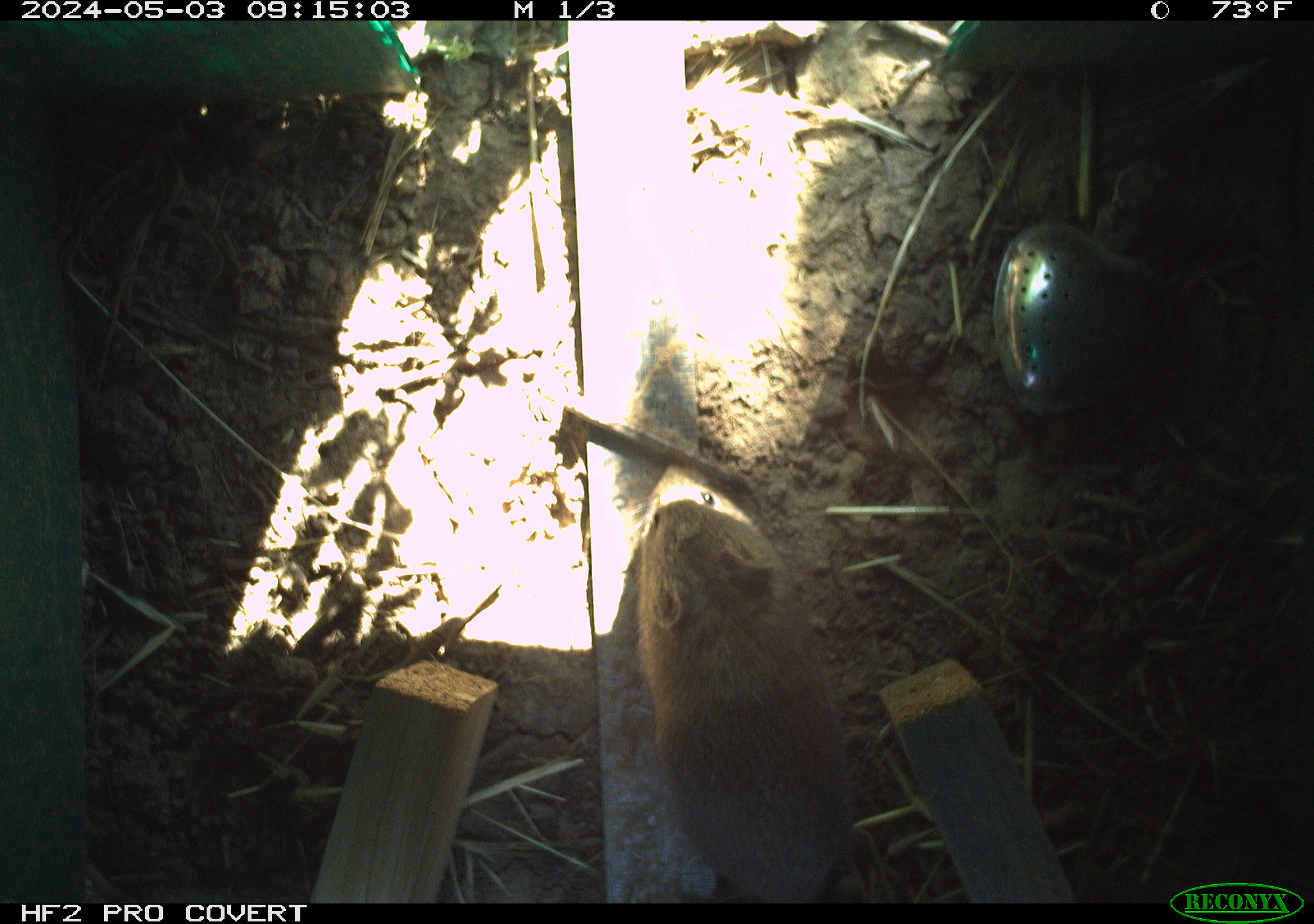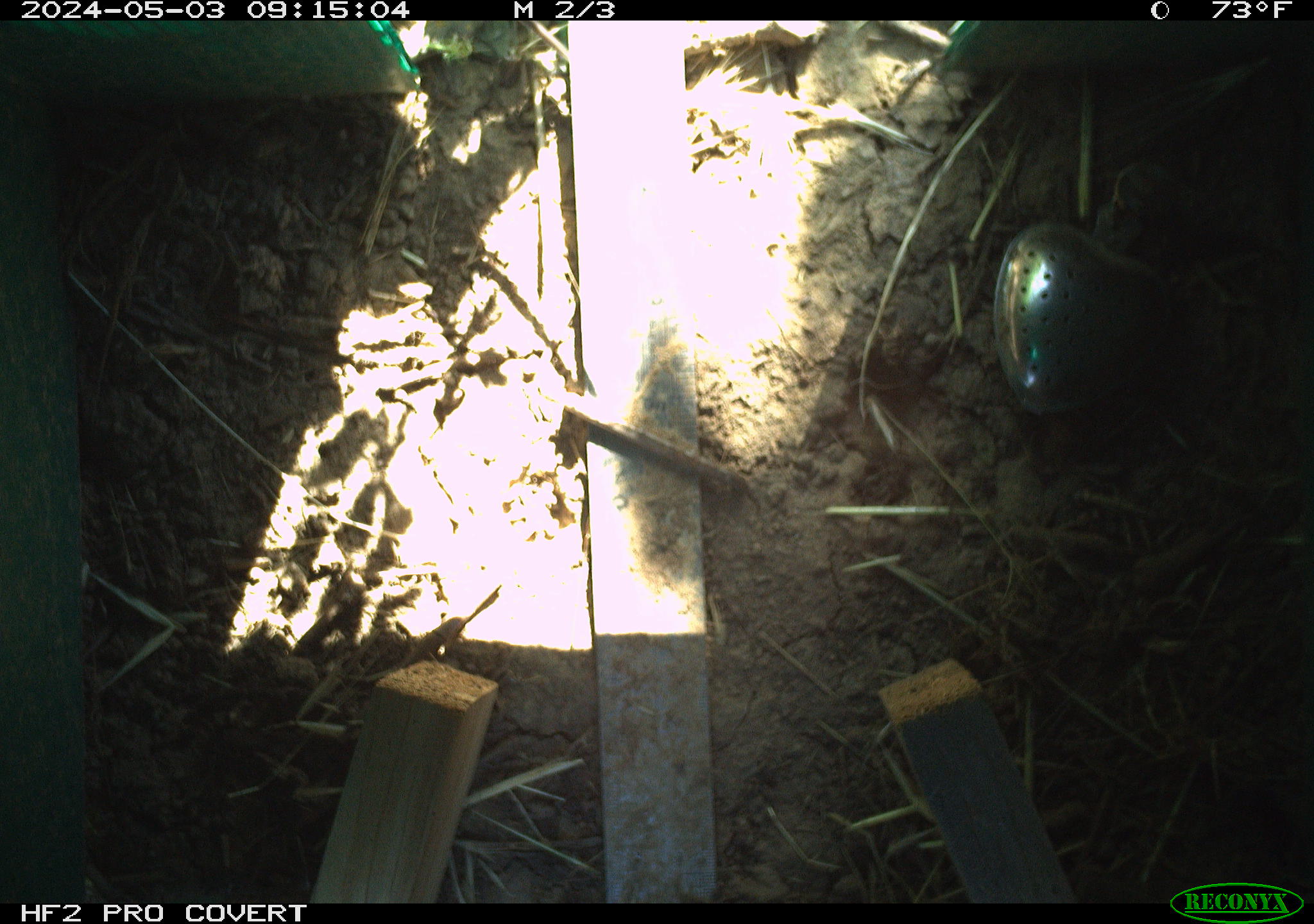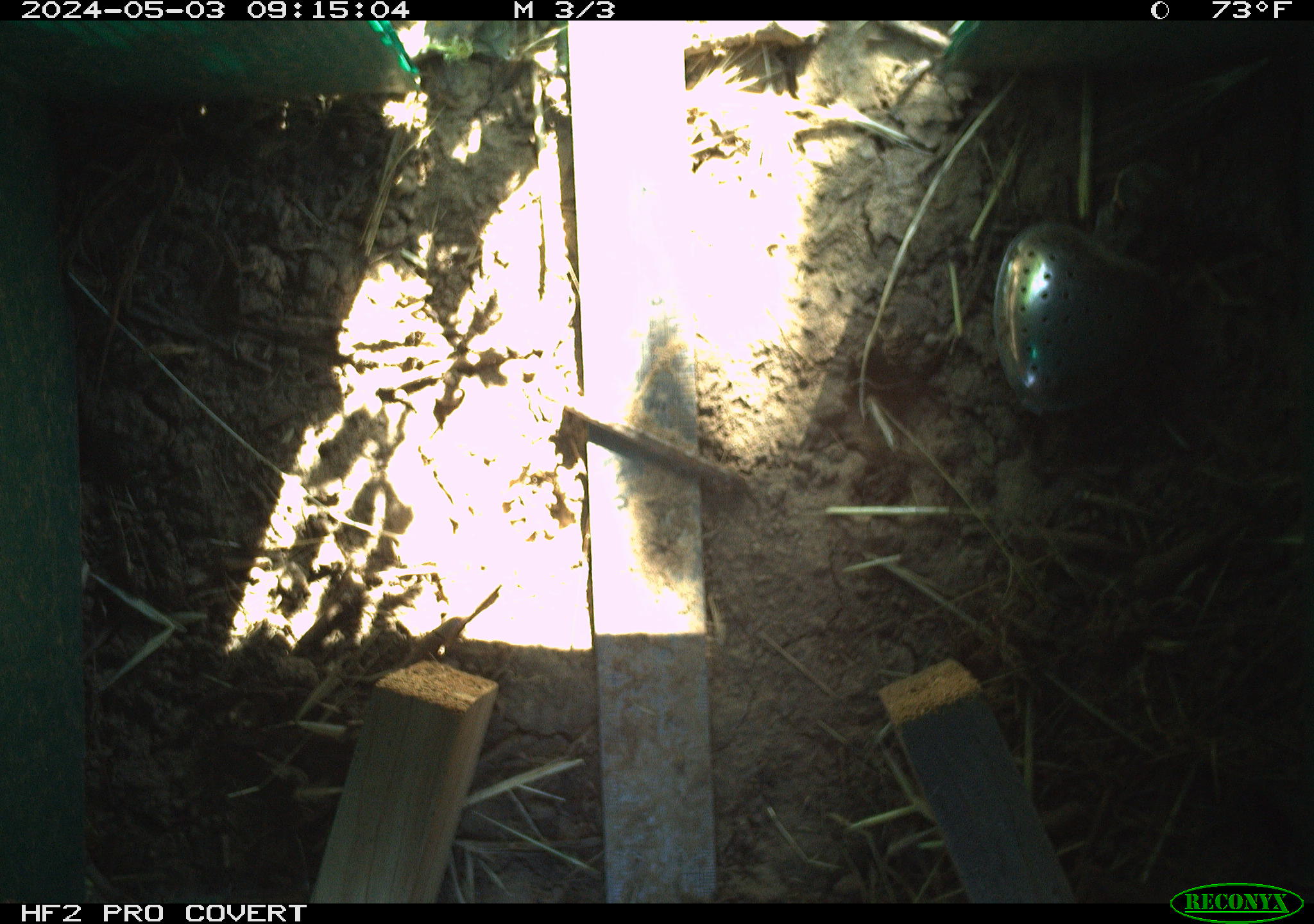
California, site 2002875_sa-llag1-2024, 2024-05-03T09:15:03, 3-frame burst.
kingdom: Animalia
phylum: Chordata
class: Mammalia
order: Rodentia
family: Cricetidae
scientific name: Arvicolinae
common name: voles, lemmings, and muskrats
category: arvicolinae subfamily